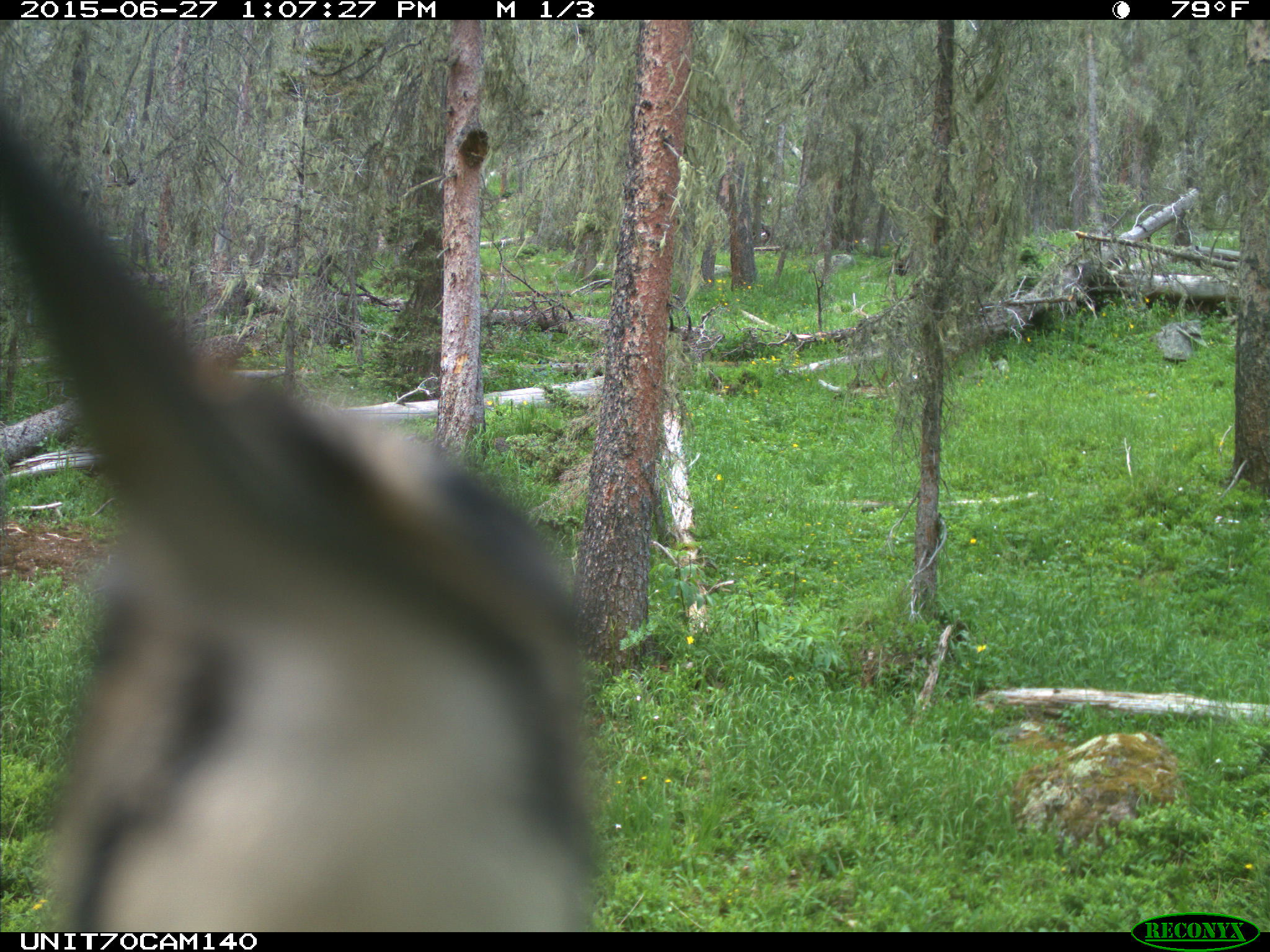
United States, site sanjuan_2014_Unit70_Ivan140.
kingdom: Animalia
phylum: Chordata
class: Aves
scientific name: Aves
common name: birds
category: unidentified bird